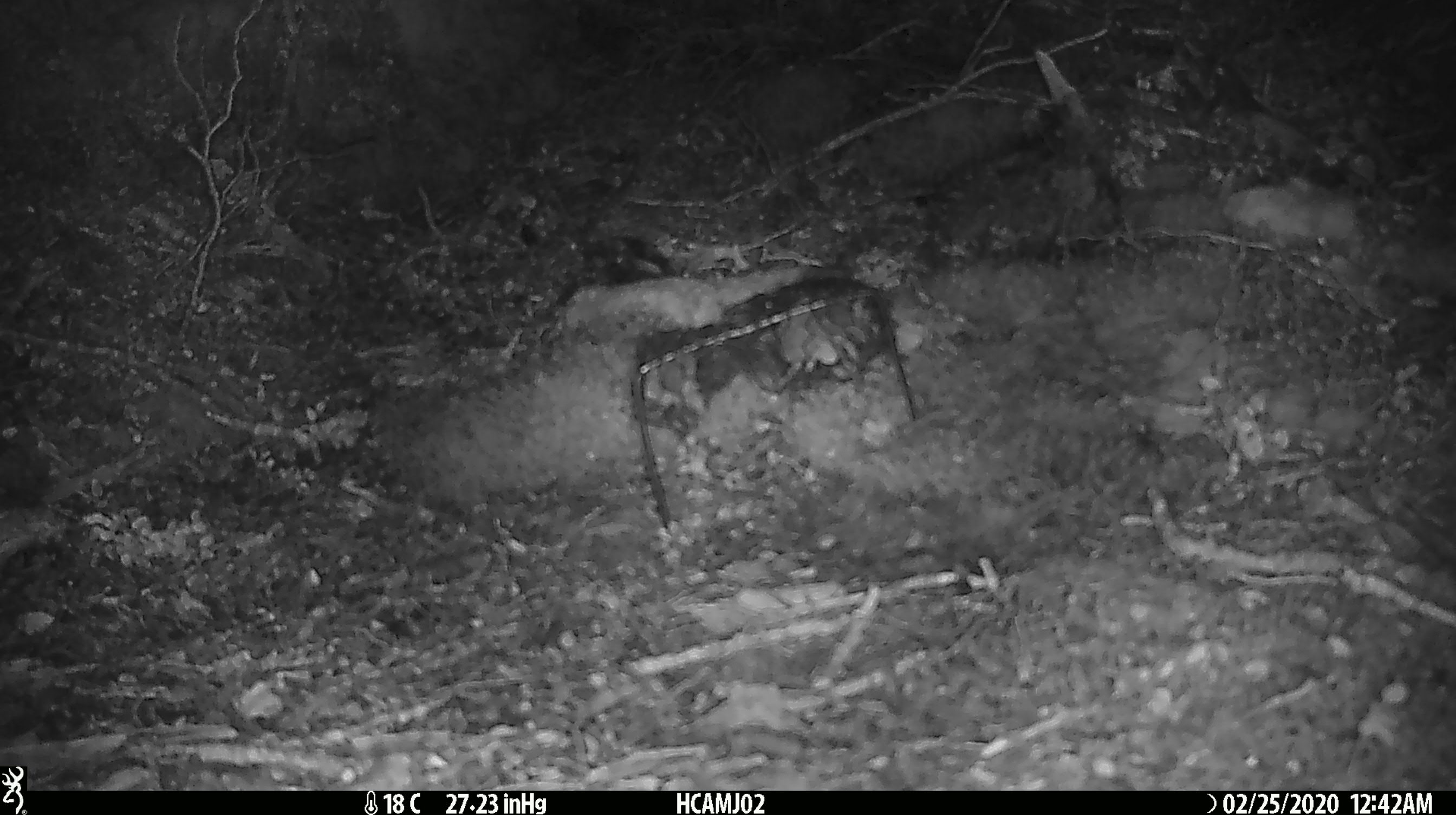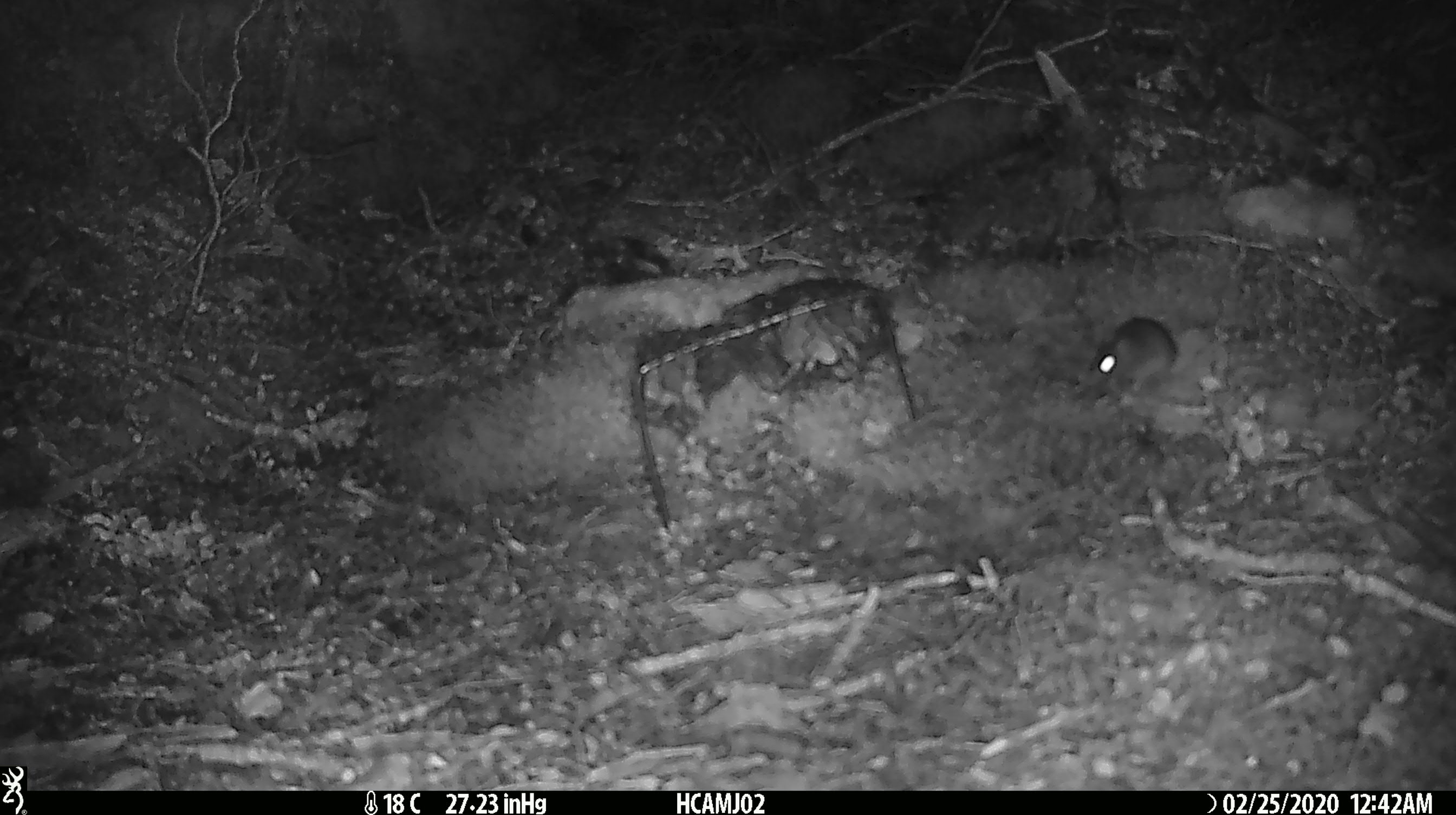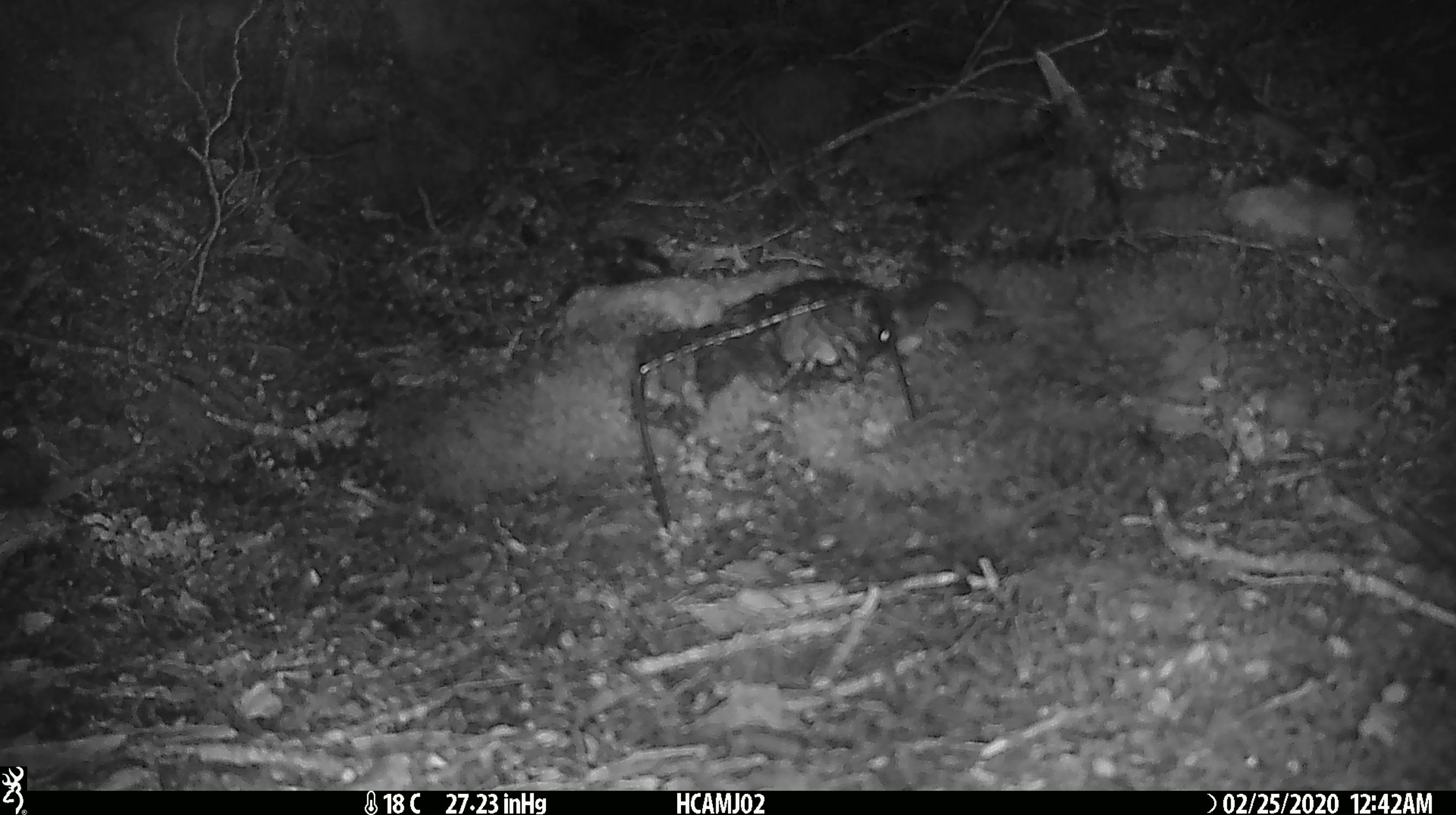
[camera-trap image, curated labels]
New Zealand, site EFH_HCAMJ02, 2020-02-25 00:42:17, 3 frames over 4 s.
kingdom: Animalia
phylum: Chordata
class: Mammalia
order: Rodentia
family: Muridae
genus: Mus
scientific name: Mus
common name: mouse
Mouse (Mus).